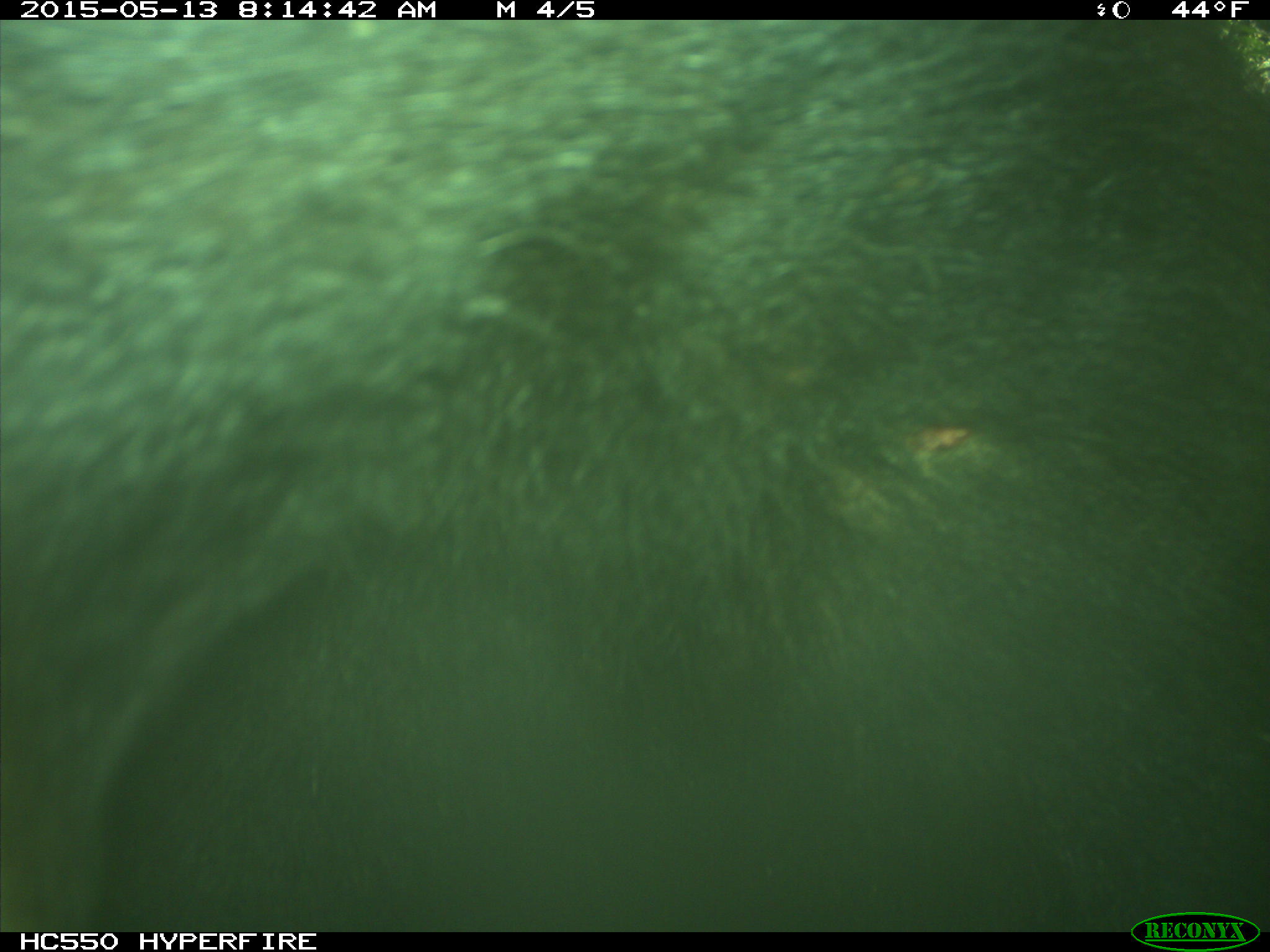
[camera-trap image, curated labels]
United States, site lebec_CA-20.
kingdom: Animalia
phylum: Chordata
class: Mammalia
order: Carnivora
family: Ursidae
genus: Ursus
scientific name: Ursus americanus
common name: american black bear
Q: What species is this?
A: Ursus americanus (american black bear).